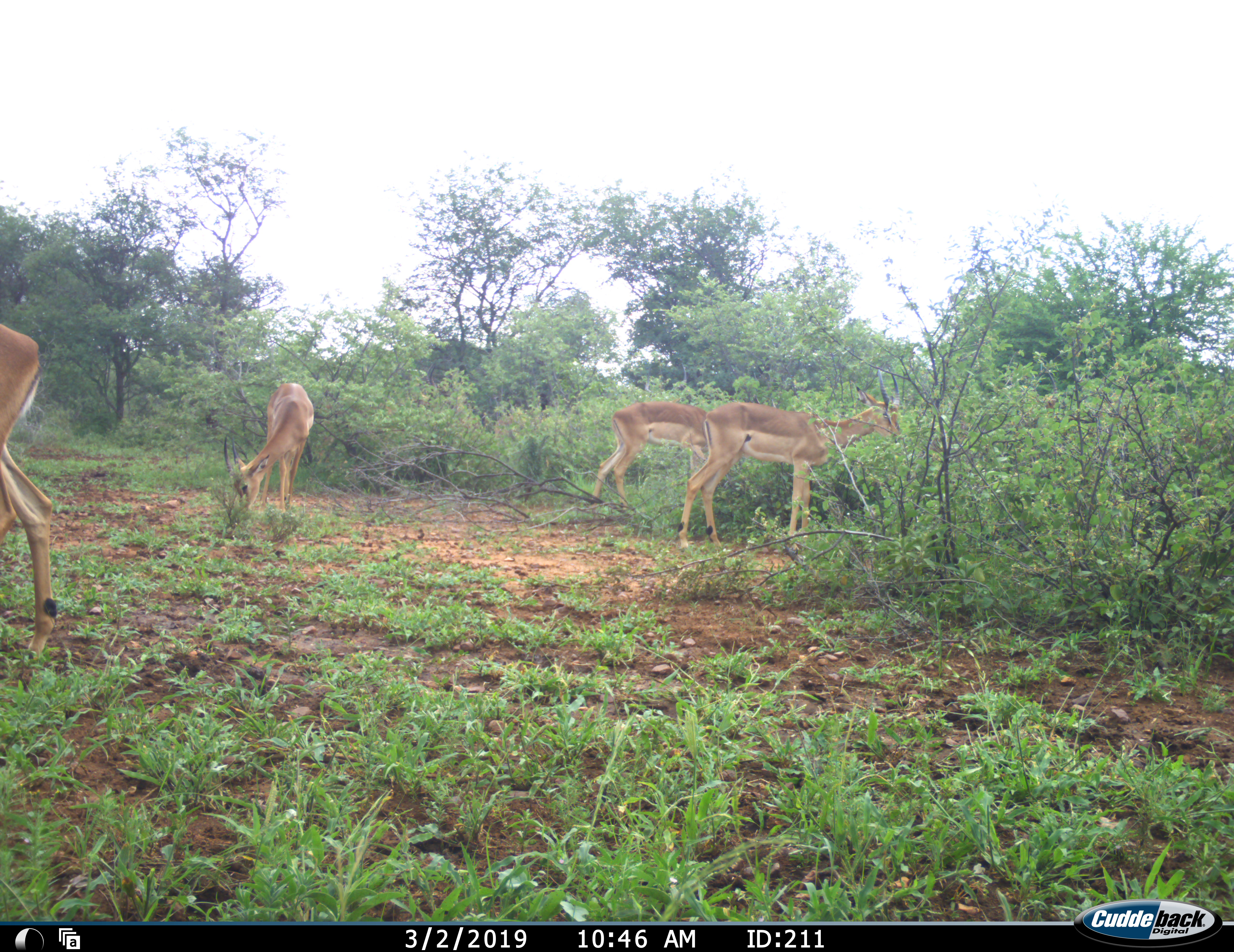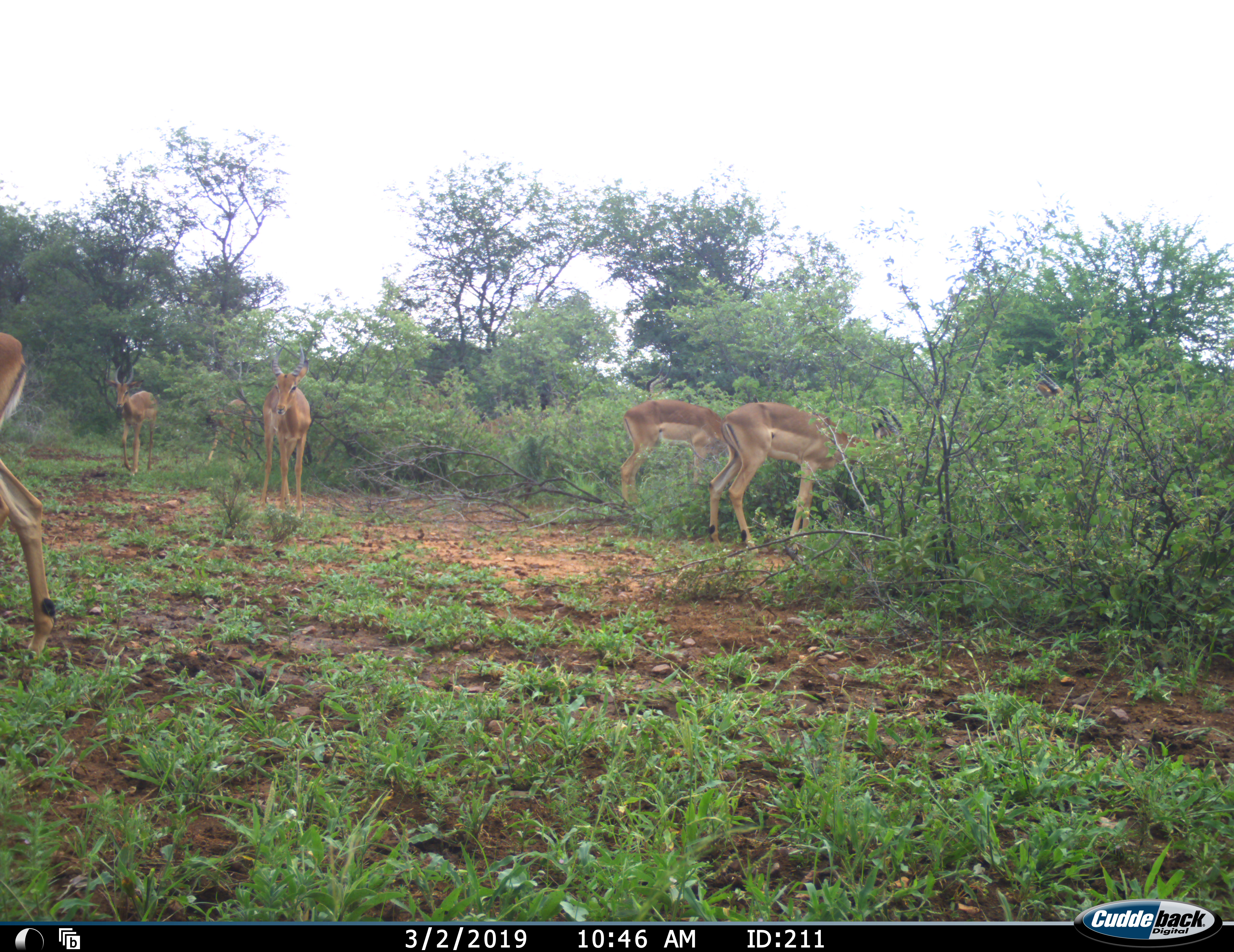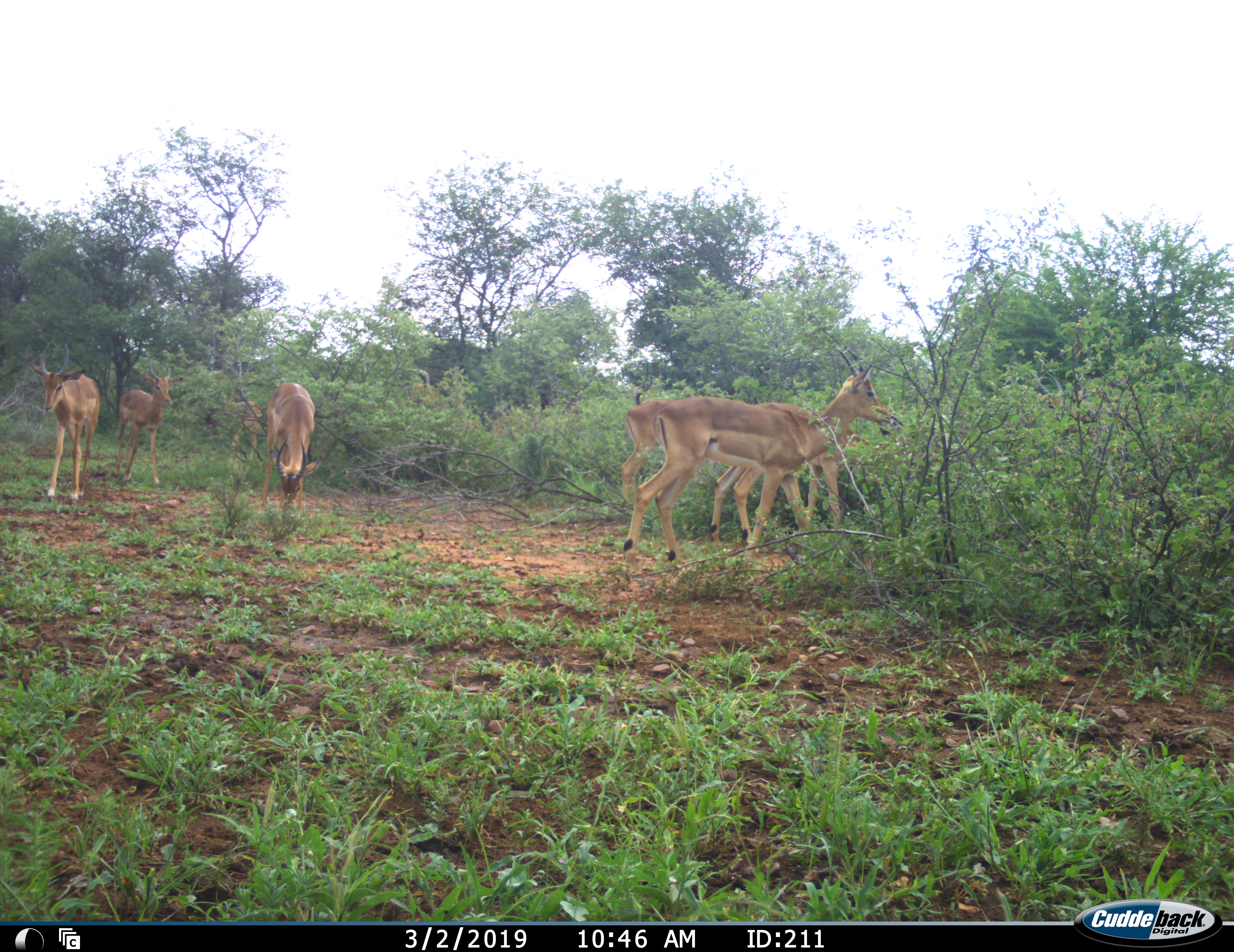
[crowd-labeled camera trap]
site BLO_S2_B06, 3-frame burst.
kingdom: Animalia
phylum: Chordata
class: Mammalia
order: Artiodactyla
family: Bovidae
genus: Aepyceros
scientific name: Aepyceros melampus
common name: impala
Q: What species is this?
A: Impala (Aepyceros melampus).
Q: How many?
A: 7.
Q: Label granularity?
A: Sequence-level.